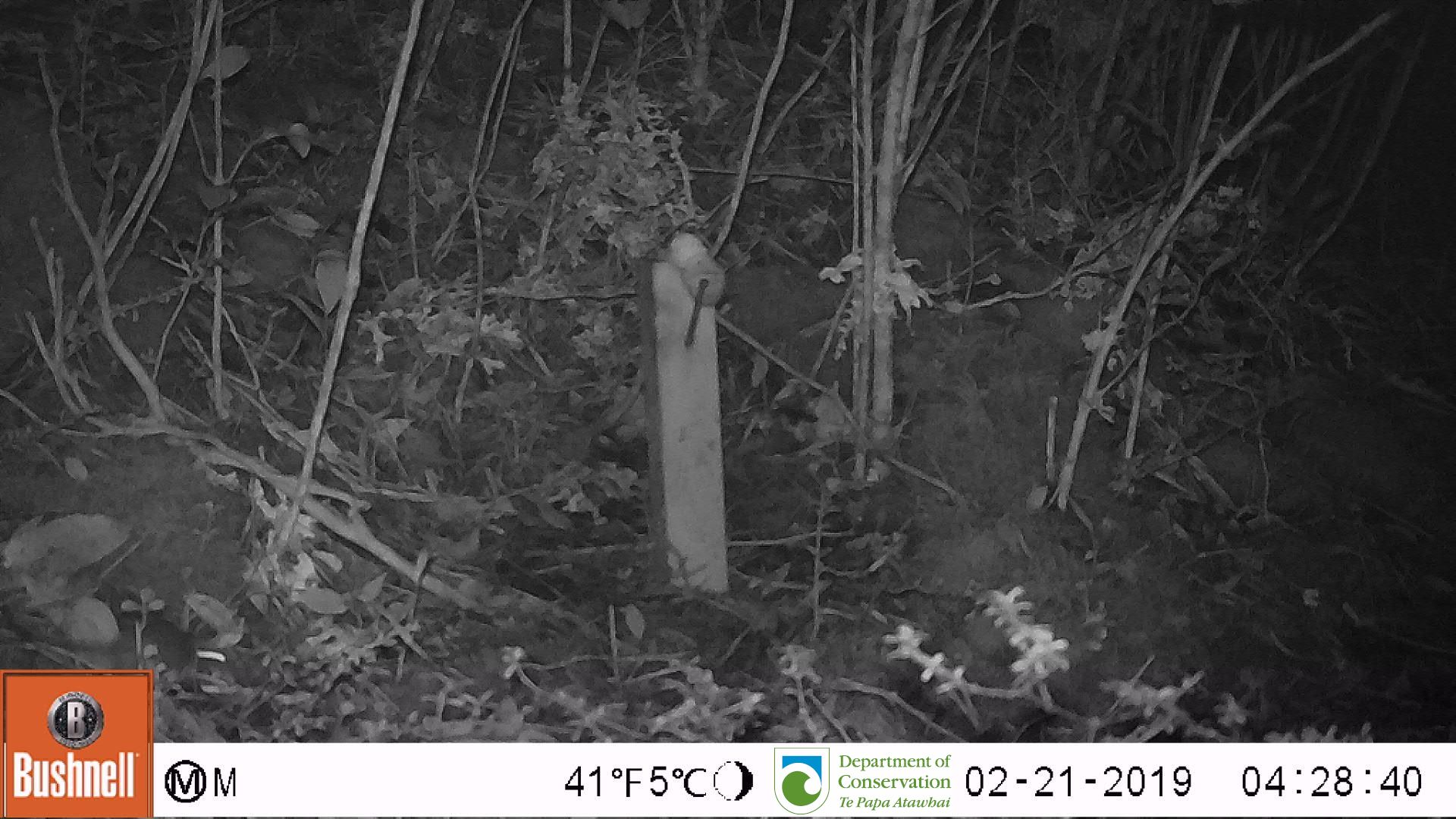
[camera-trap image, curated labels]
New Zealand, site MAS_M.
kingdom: Animalia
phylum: Chordata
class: Mammalia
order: Rodentia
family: Muridae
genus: Mus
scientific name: Mus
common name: mouse